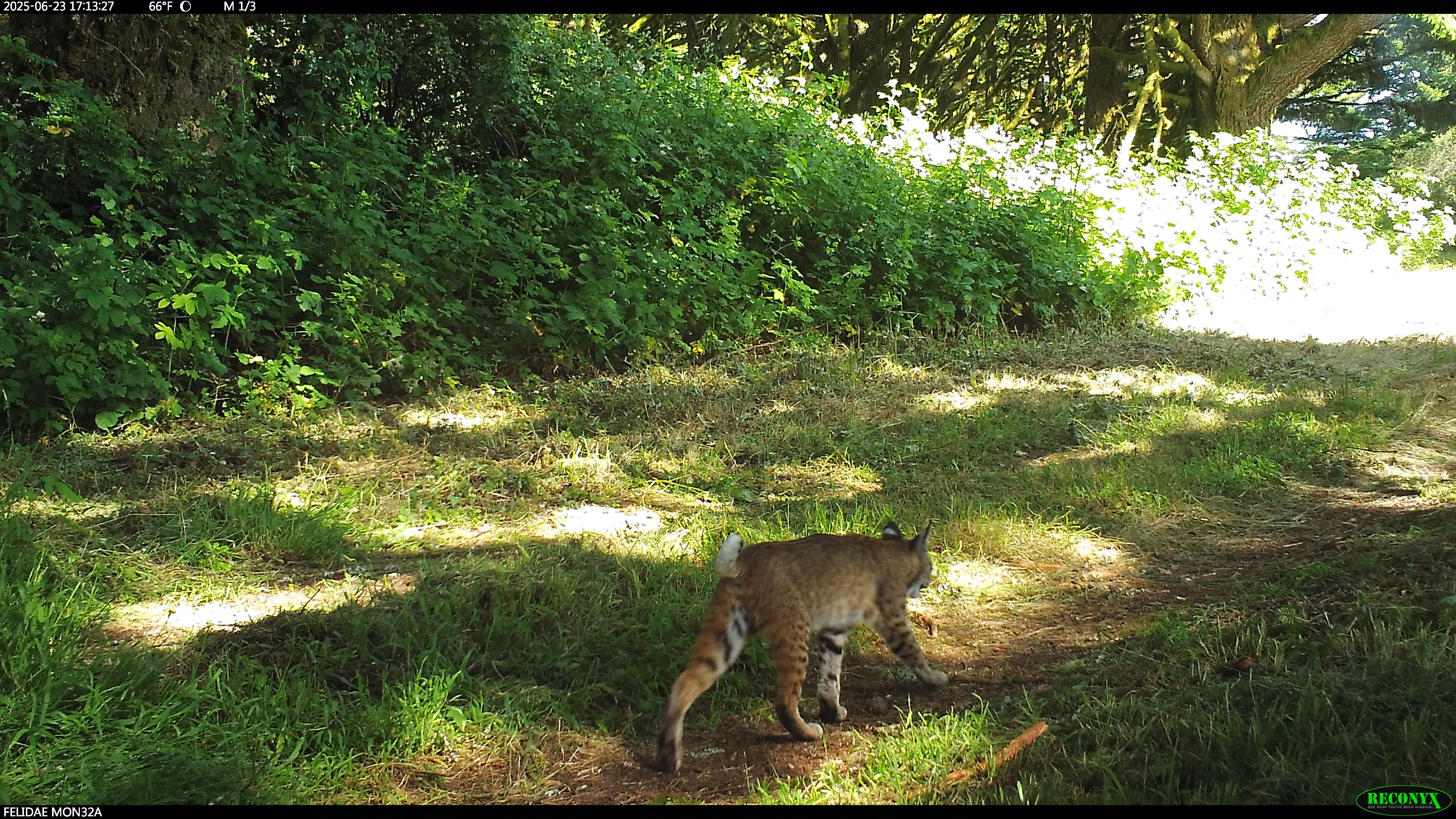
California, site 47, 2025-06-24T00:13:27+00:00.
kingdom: Animalia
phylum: Chordata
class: Mammalia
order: Carnivora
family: Felidae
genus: Lynx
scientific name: Lynx rufus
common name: bobcat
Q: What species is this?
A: Bobcat (Lynx rufus).